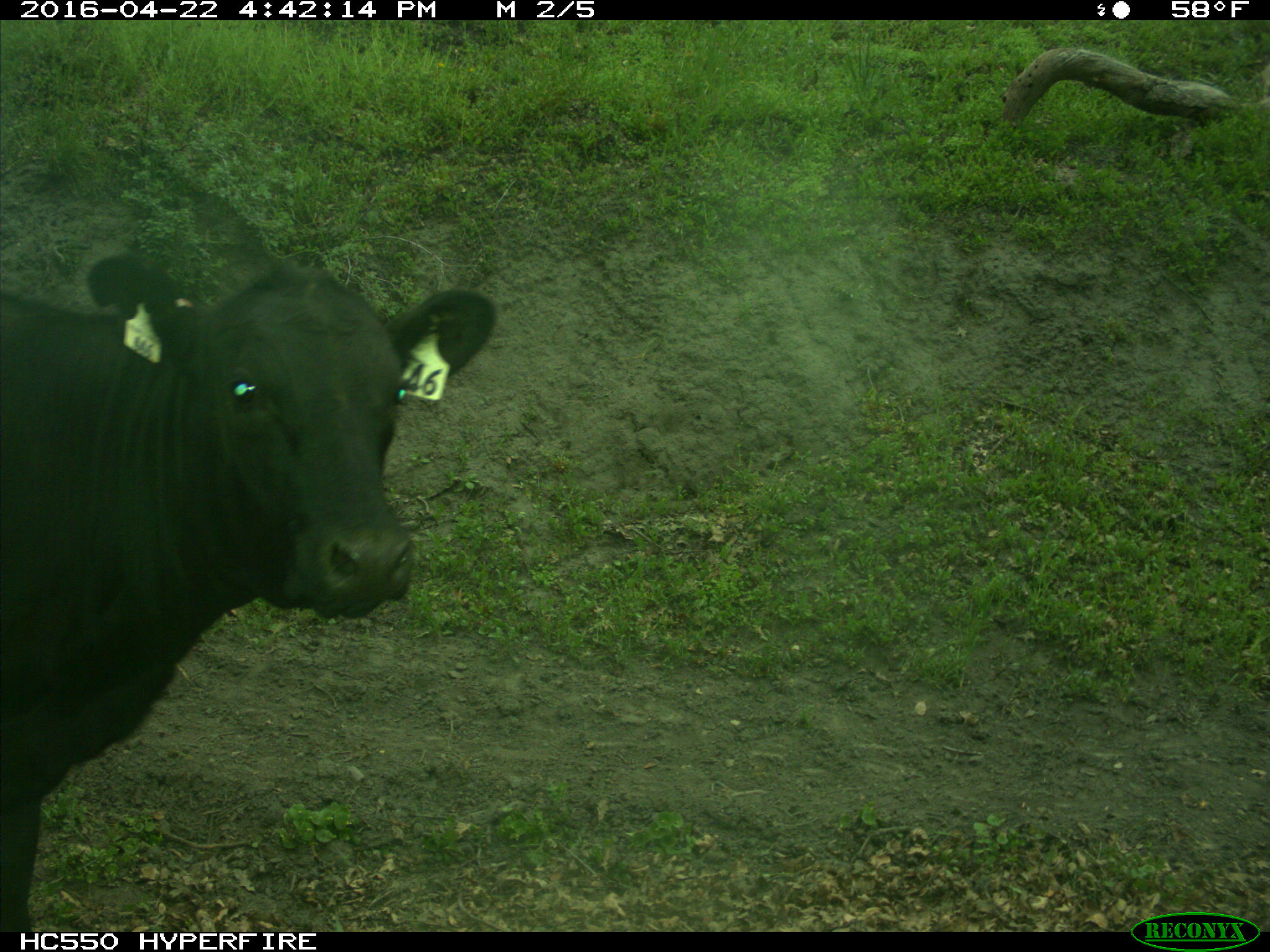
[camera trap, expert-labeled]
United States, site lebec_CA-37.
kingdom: Animalia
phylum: Chordata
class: Mammalia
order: Artiodactyla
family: Bovidae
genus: Bos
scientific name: Bos taurus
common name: domestic cow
Bos taurus (domestic cow).